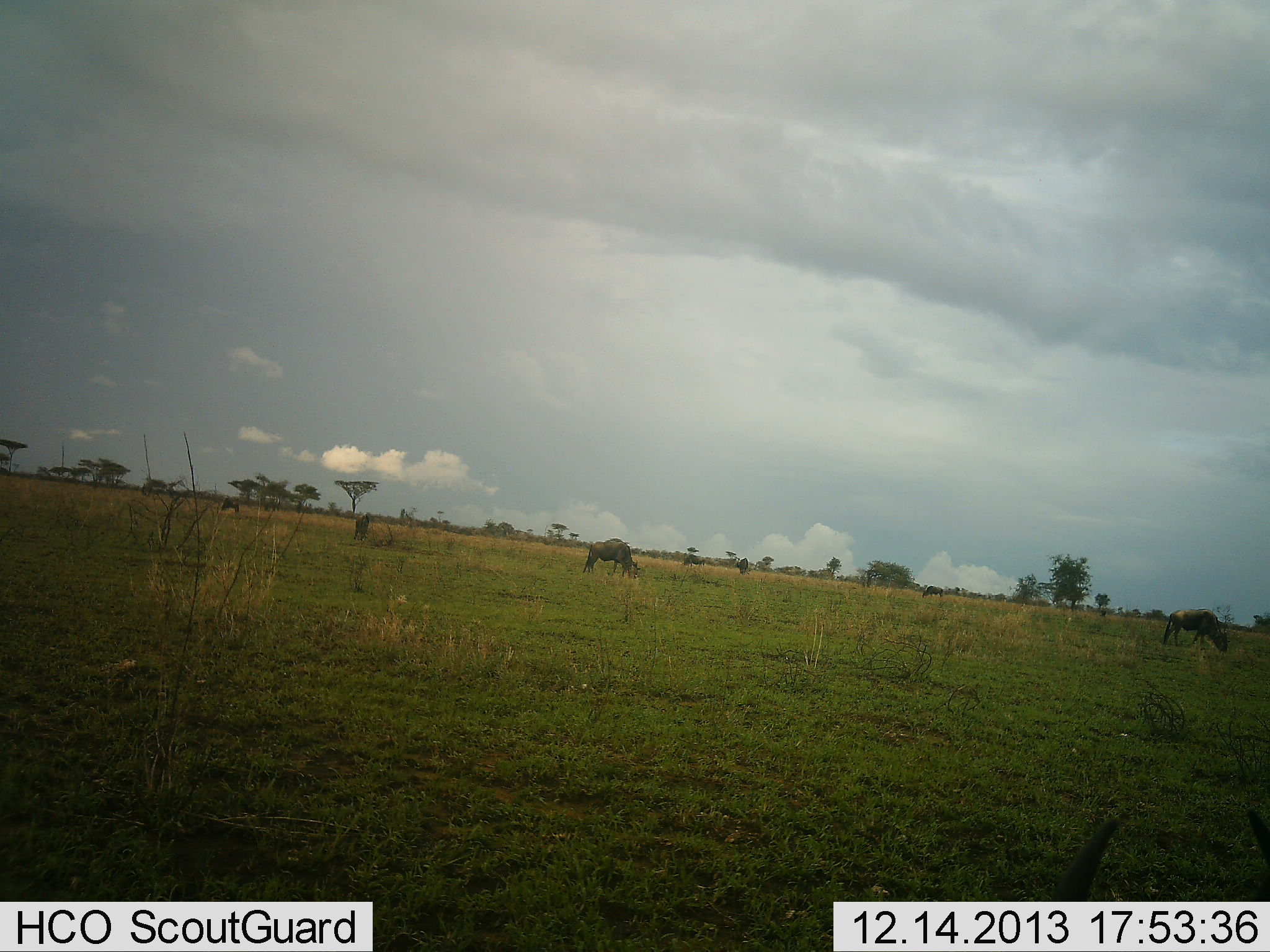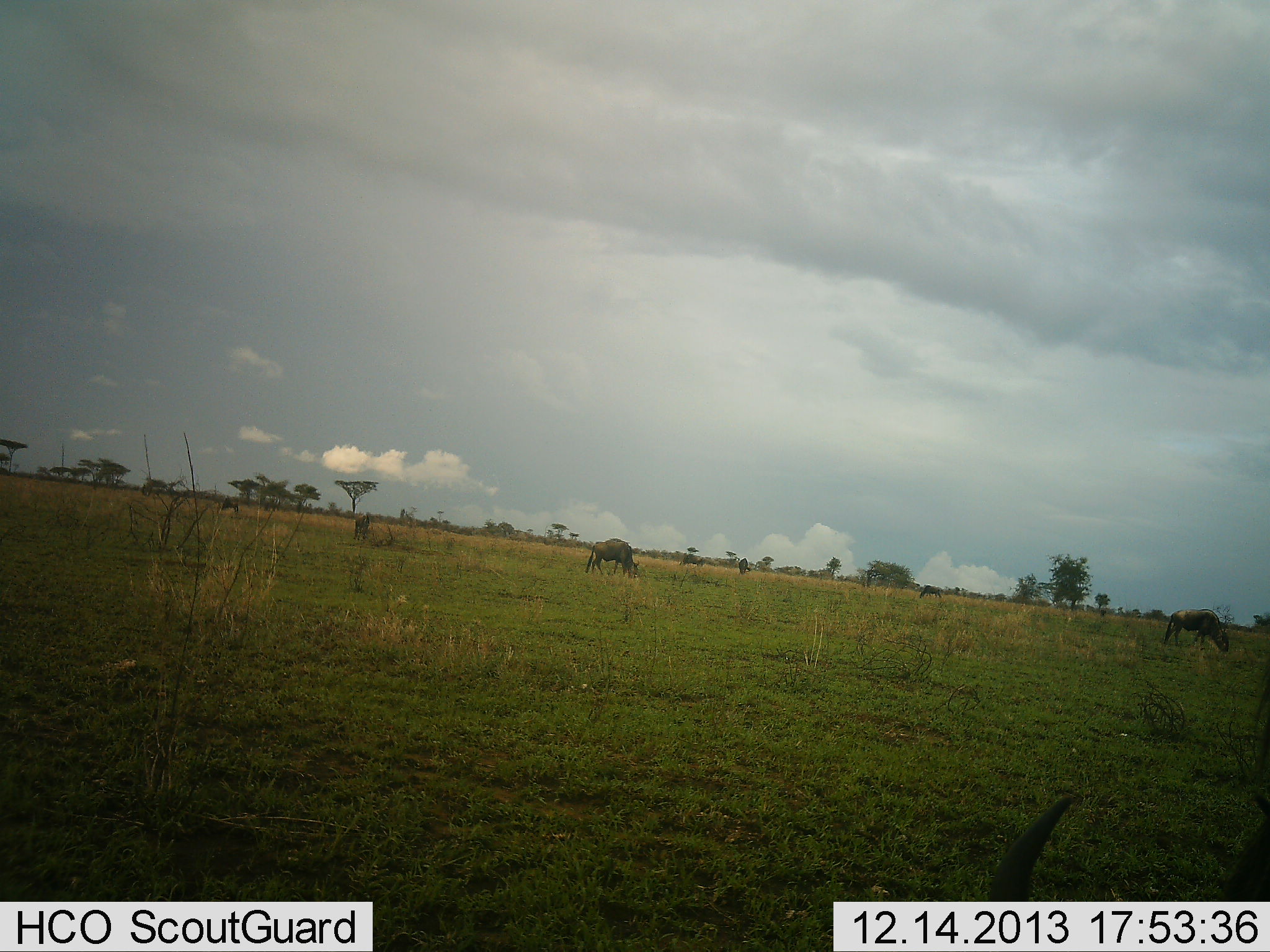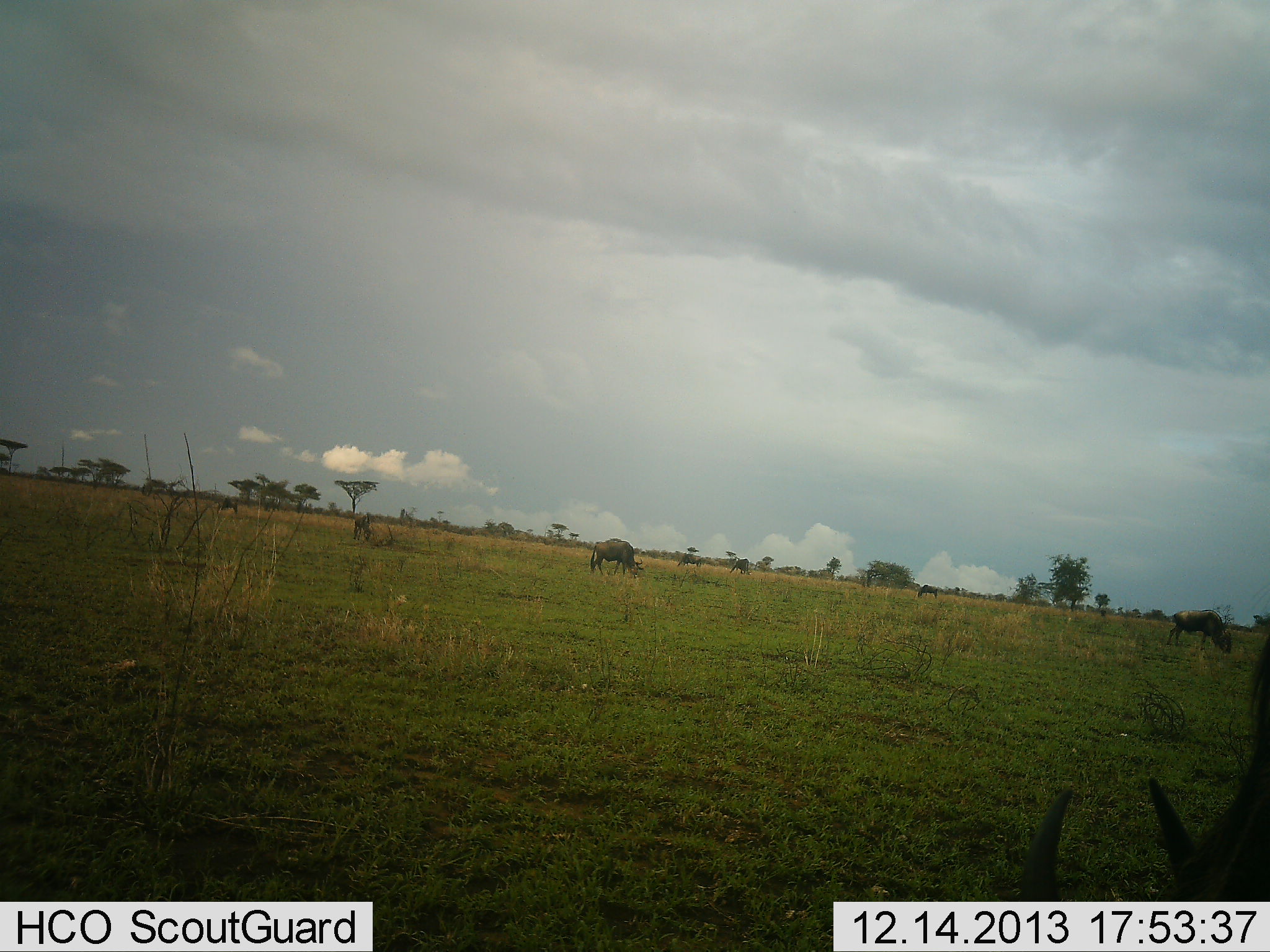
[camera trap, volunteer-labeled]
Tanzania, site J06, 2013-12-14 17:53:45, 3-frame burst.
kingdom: Animalia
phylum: Chordata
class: Mammalia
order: Artiodactyla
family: Bovidae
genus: Connochaetes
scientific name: Connochaetes taurinus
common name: blue wildebeest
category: wildebeest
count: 7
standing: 40%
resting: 0%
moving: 30%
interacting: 0%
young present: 0%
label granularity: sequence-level